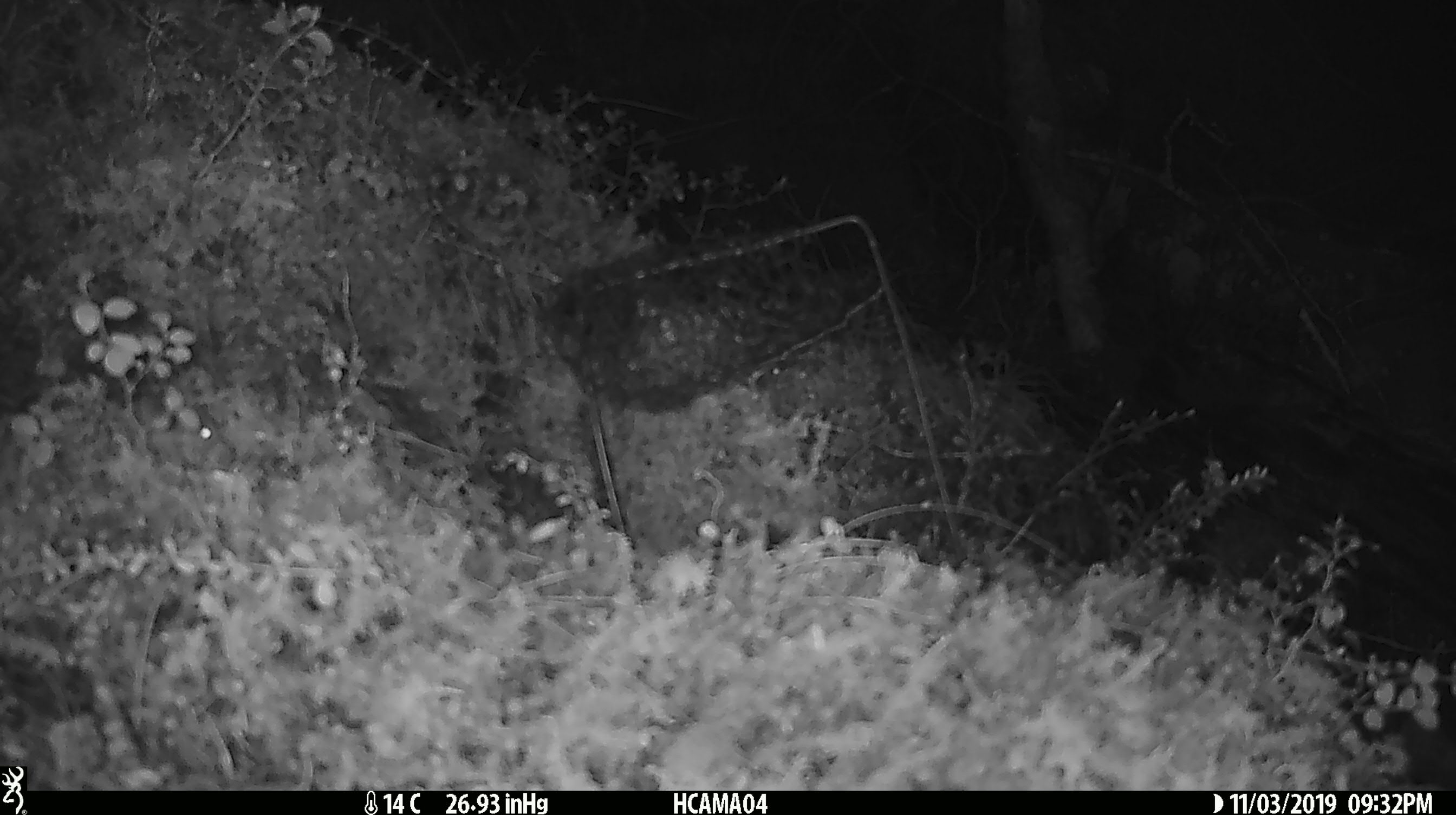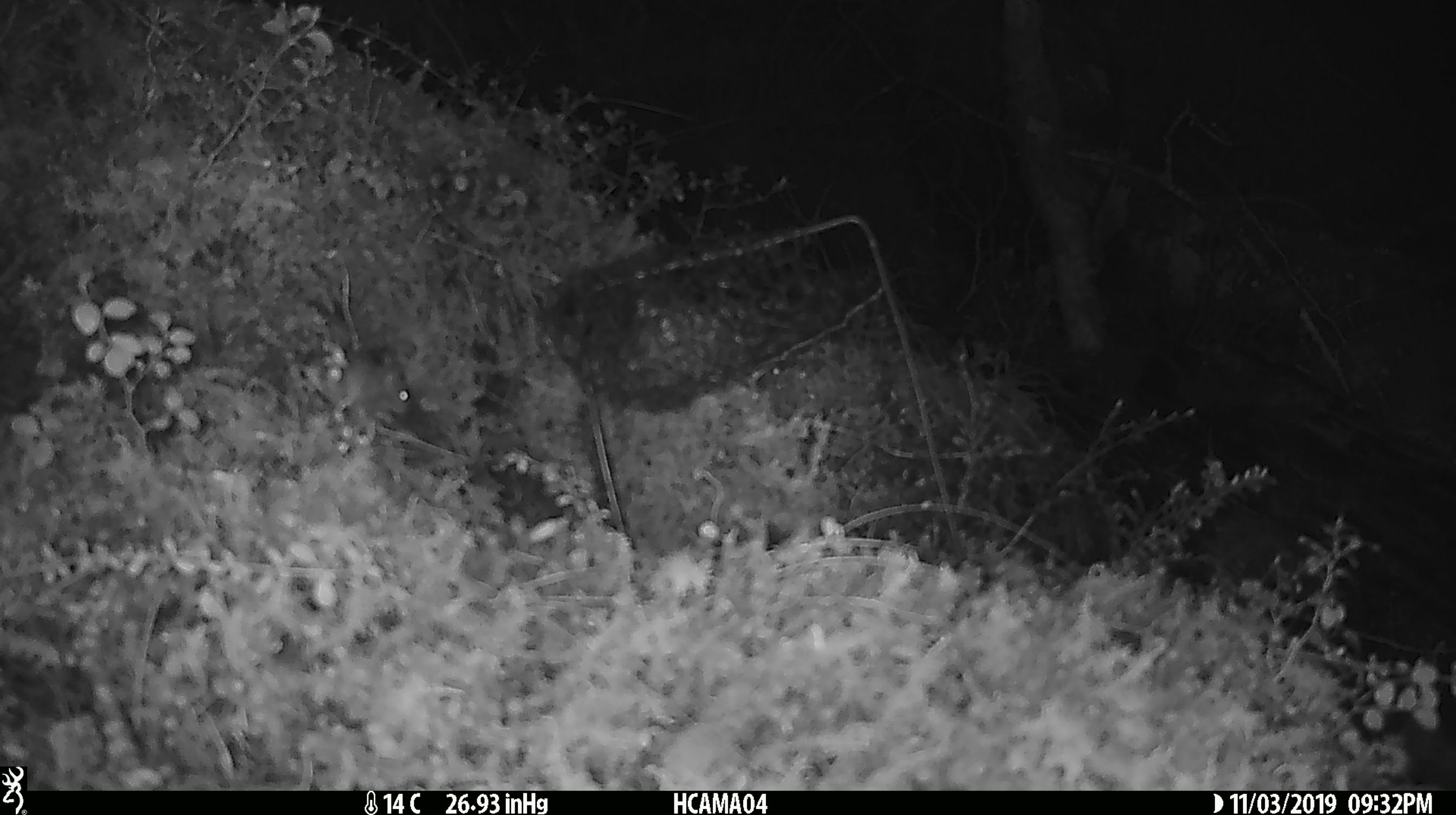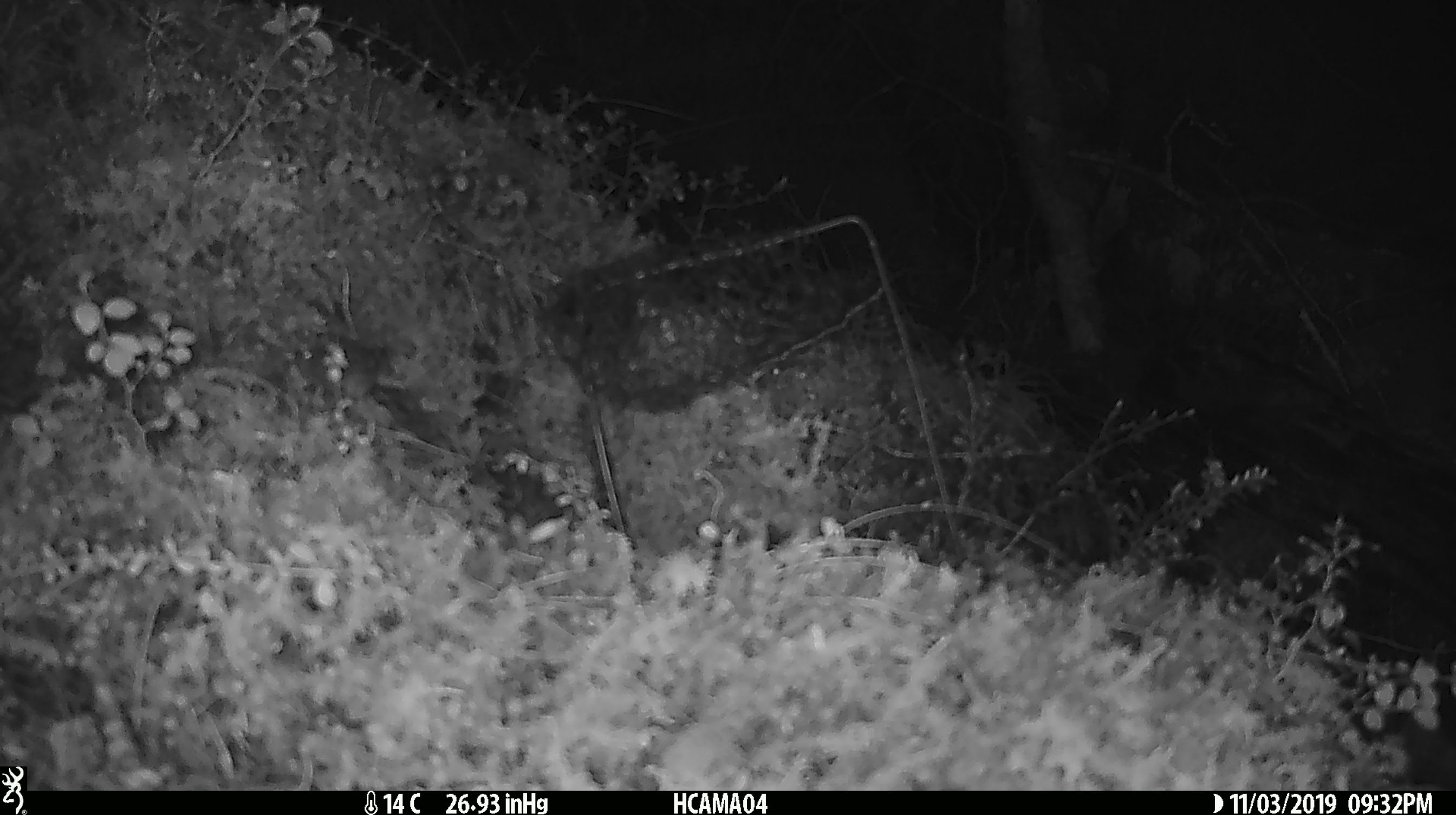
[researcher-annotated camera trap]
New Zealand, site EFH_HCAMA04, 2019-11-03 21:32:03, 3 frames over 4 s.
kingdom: Animalia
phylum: Chordata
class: Mammalia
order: Rodentia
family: Muridae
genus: Mus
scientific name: Mus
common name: mouse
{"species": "mouse (Mus)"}